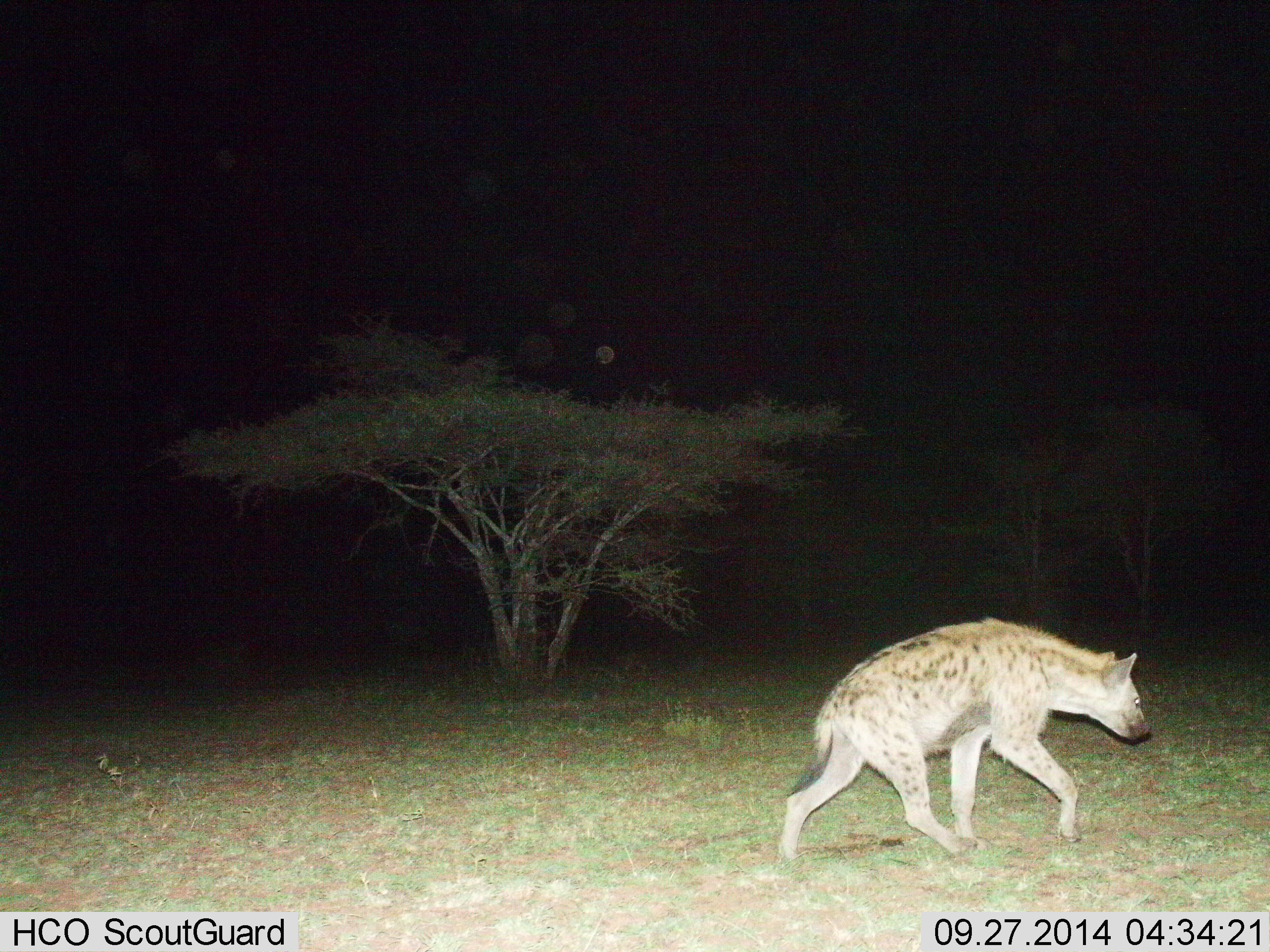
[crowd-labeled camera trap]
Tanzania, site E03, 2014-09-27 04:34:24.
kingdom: Animalia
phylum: Chordata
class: Mammalia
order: Carnivora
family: Hyaenidae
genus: Crocuta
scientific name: Crocuta crocuta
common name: spotted hyena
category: hyenaspotted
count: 1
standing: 20%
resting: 0%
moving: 90%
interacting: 0%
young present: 0%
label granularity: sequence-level